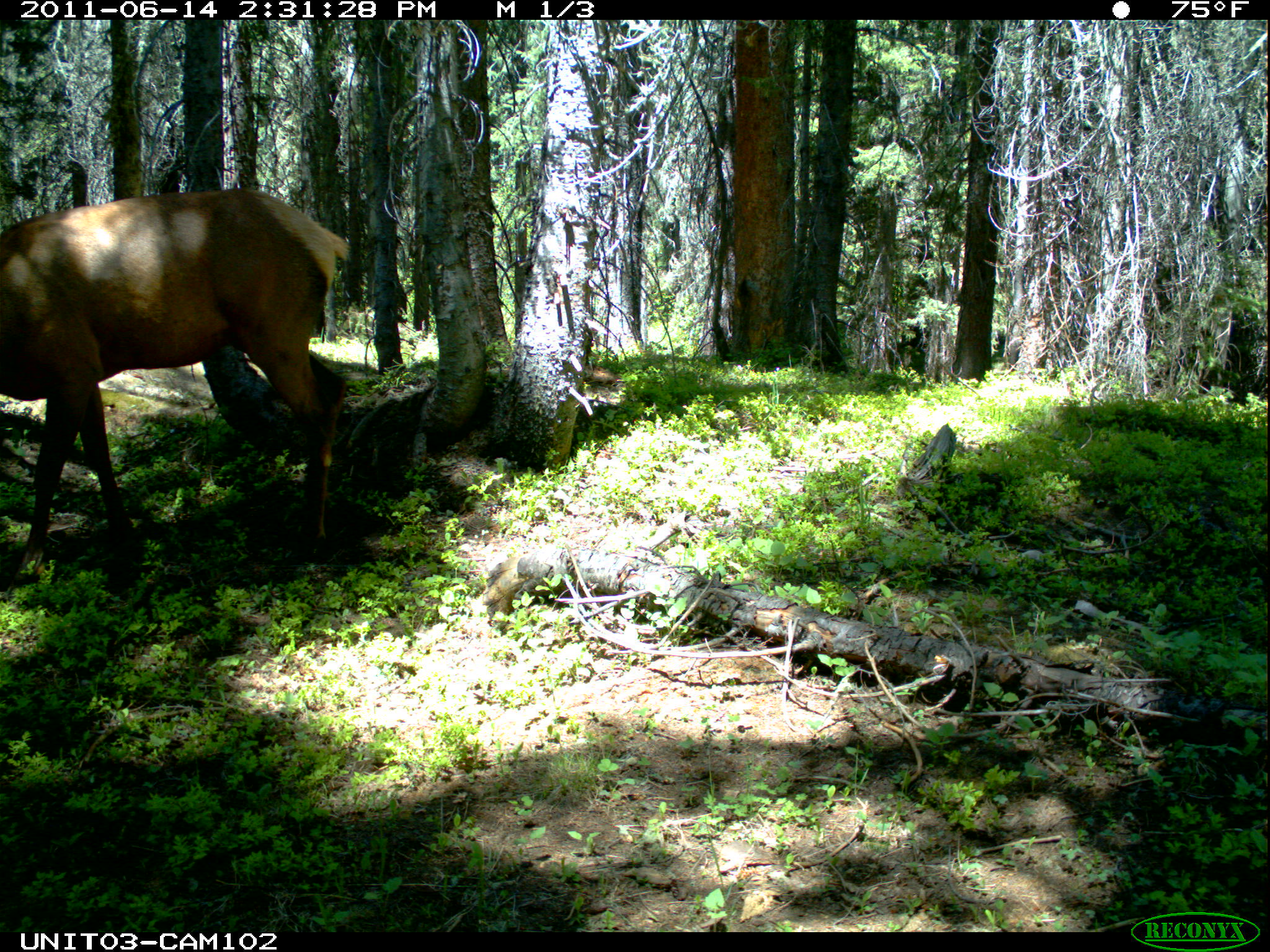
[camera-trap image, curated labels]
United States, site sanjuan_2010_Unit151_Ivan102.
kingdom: Animalia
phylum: Chordata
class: Mammalia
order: Artiodactyla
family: Cervidae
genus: Cervus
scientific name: Cervus elaphus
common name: red deer